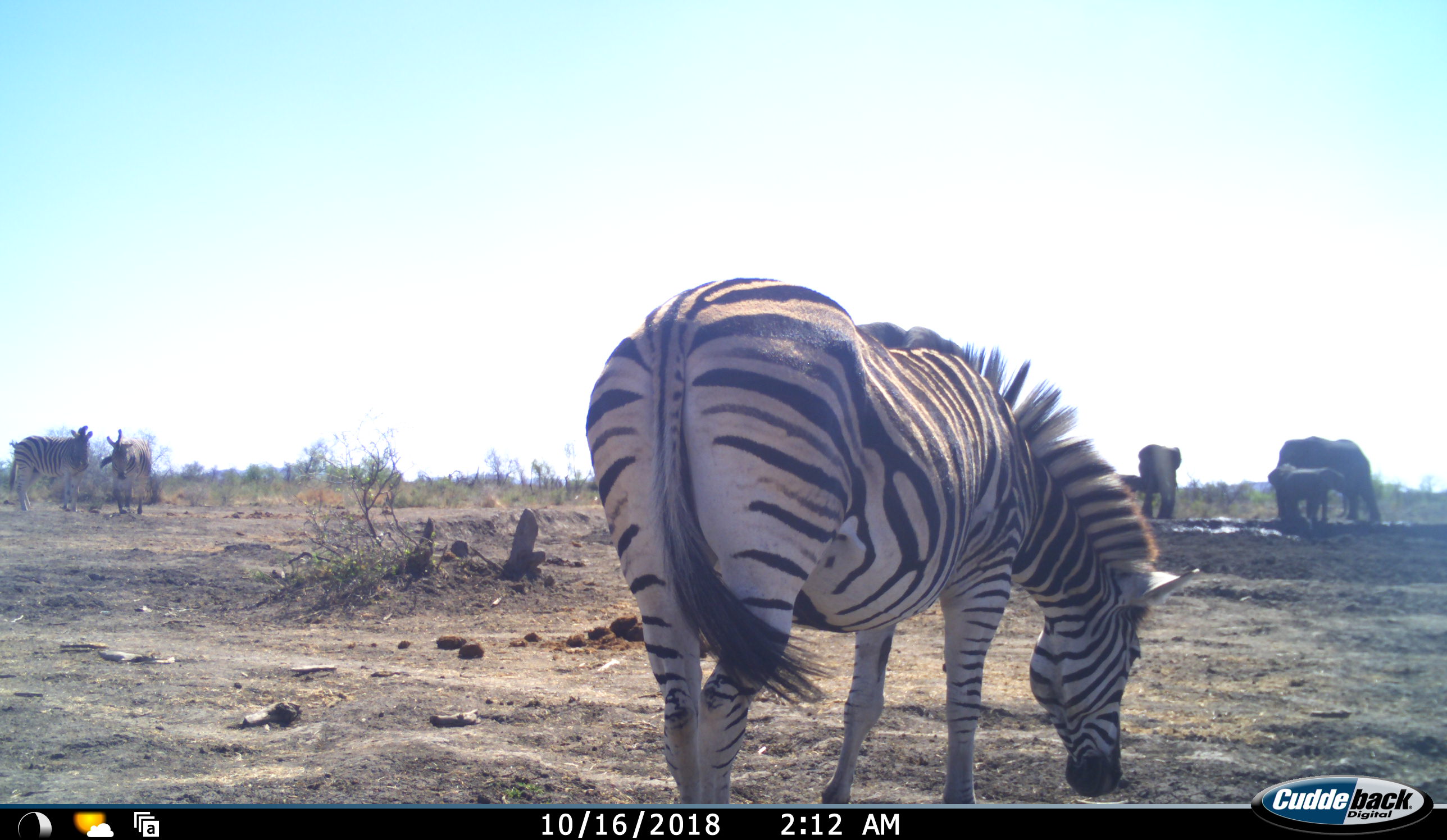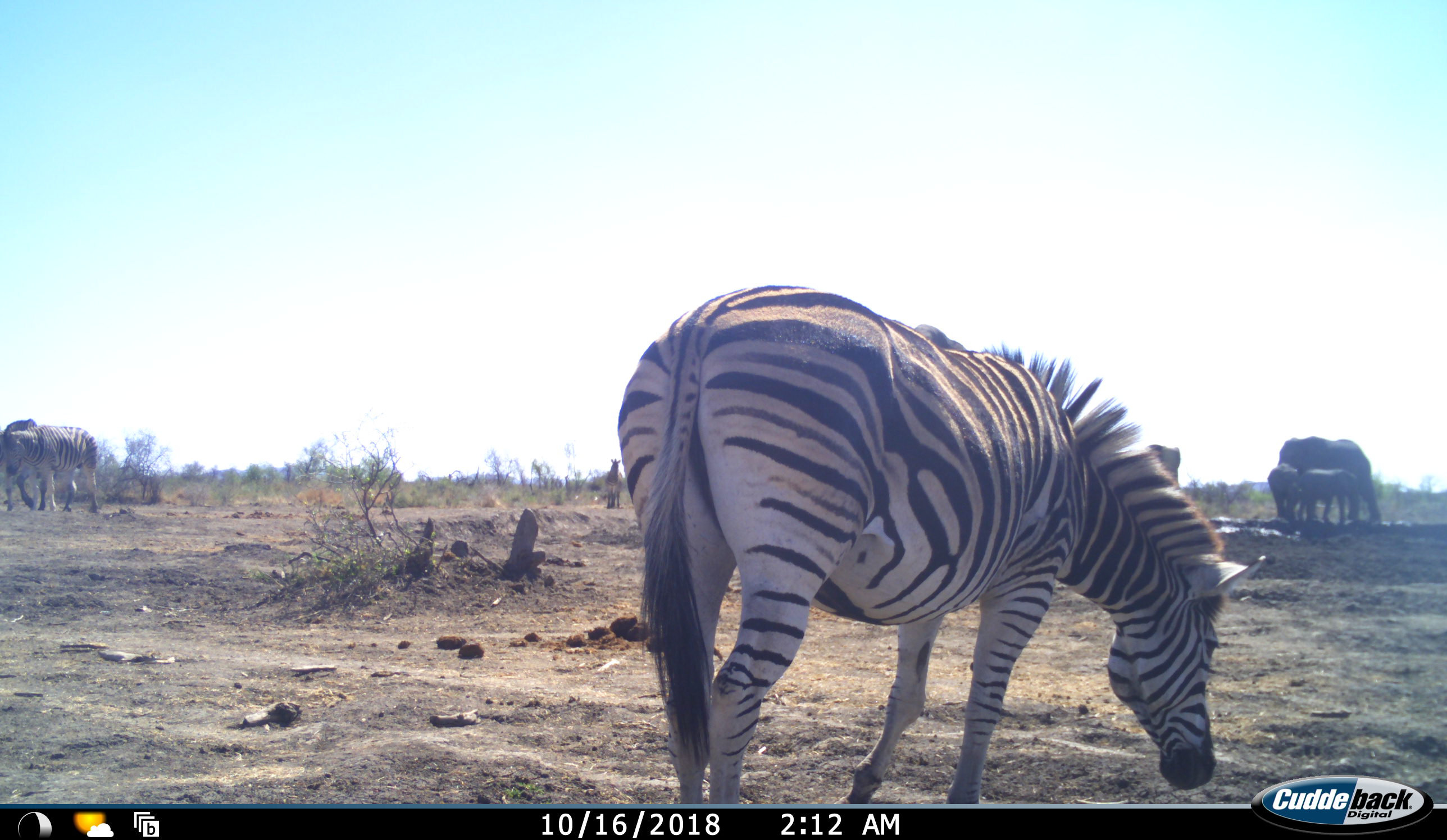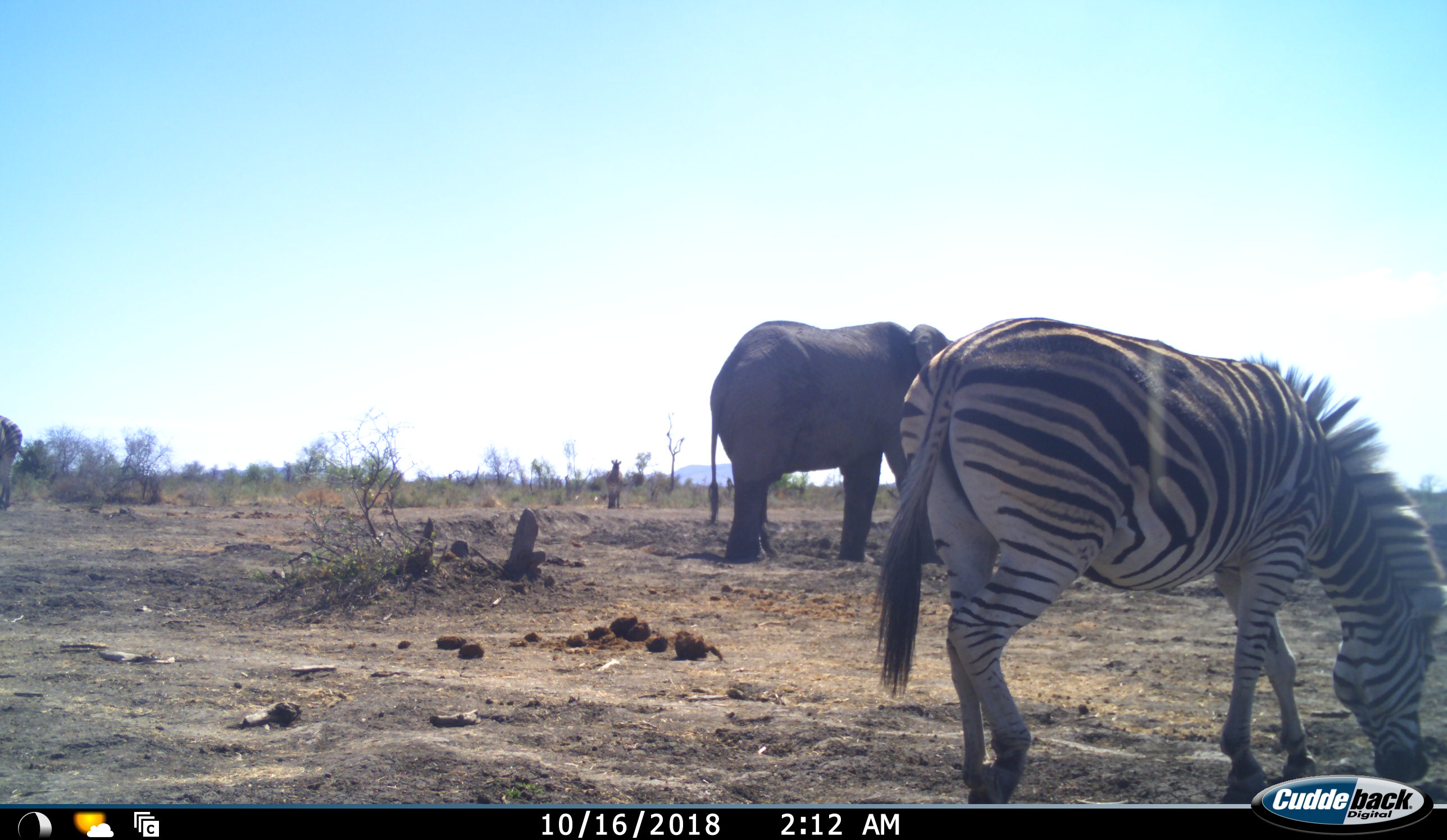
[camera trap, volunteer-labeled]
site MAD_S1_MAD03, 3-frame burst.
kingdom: Animalia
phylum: Chordata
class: Mammalia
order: Proboscidea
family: Elephantidae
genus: Loxodonta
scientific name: Loxodonta africana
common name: african bush elephant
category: elephant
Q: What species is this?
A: Elephant (african bush elephant) (Loxodonta africana).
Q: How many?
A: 5.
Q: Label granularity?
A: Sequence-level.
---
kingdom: Animalia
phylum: Chordata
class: Mammalia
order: Perissodactyla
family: Equidae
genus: Equus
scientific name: Equus quagga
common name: plains zebra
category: zebraplains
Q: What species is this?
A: Zebraplains (plains zebra) (Equus quagga).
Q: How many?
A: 4.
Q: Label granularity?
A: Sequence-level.